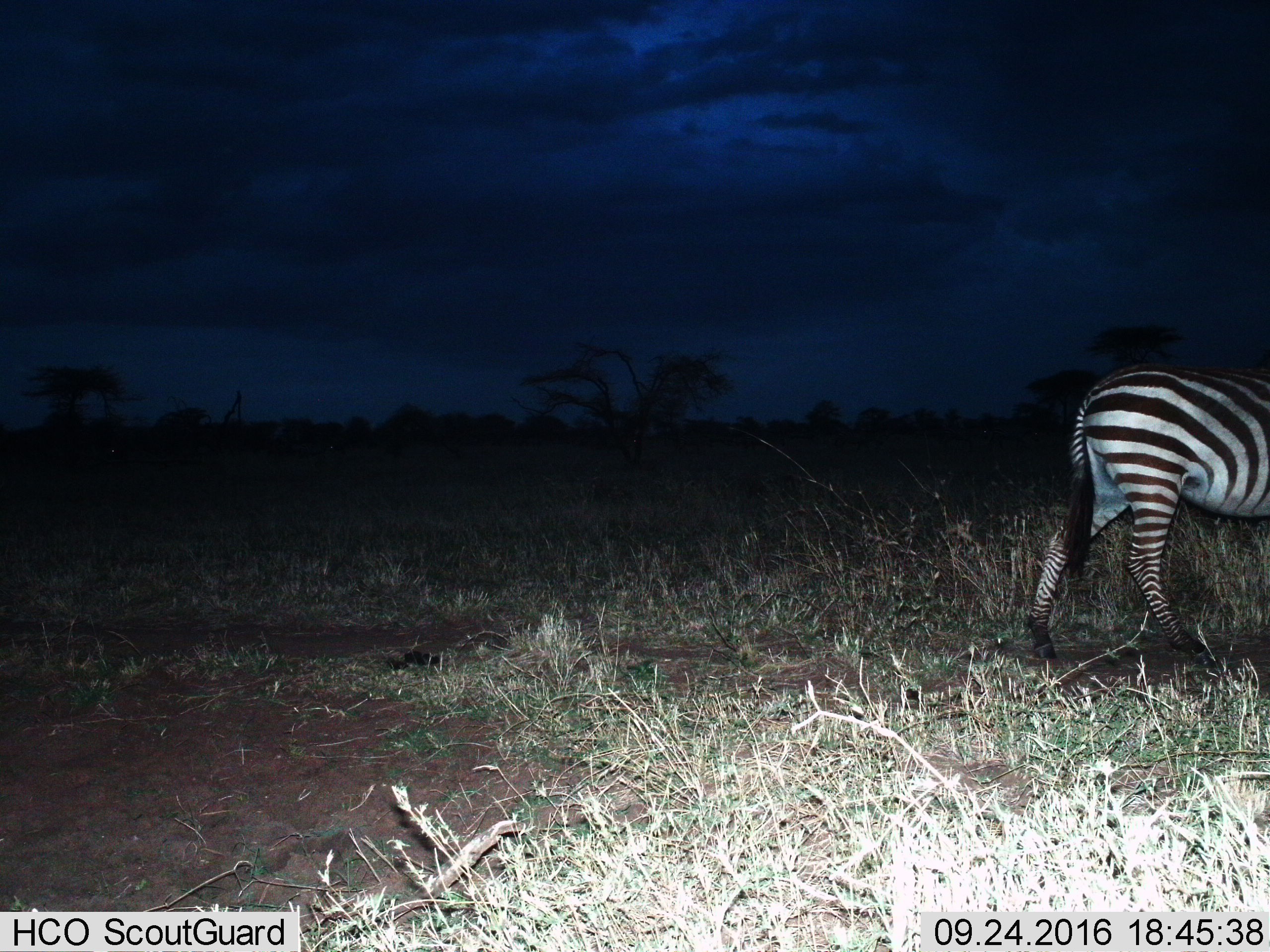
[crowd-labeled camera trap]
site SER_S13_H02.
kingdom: Animalia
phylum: Chordata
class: Mammalia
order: Perissodactyla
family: Equidae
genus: Equus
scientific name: Equus quagga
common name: plains zebra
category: zebraplains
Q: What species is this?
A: Zebraplains (plains zebra) (Equus quagga).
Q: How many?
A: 1.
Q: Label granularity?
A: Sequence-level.